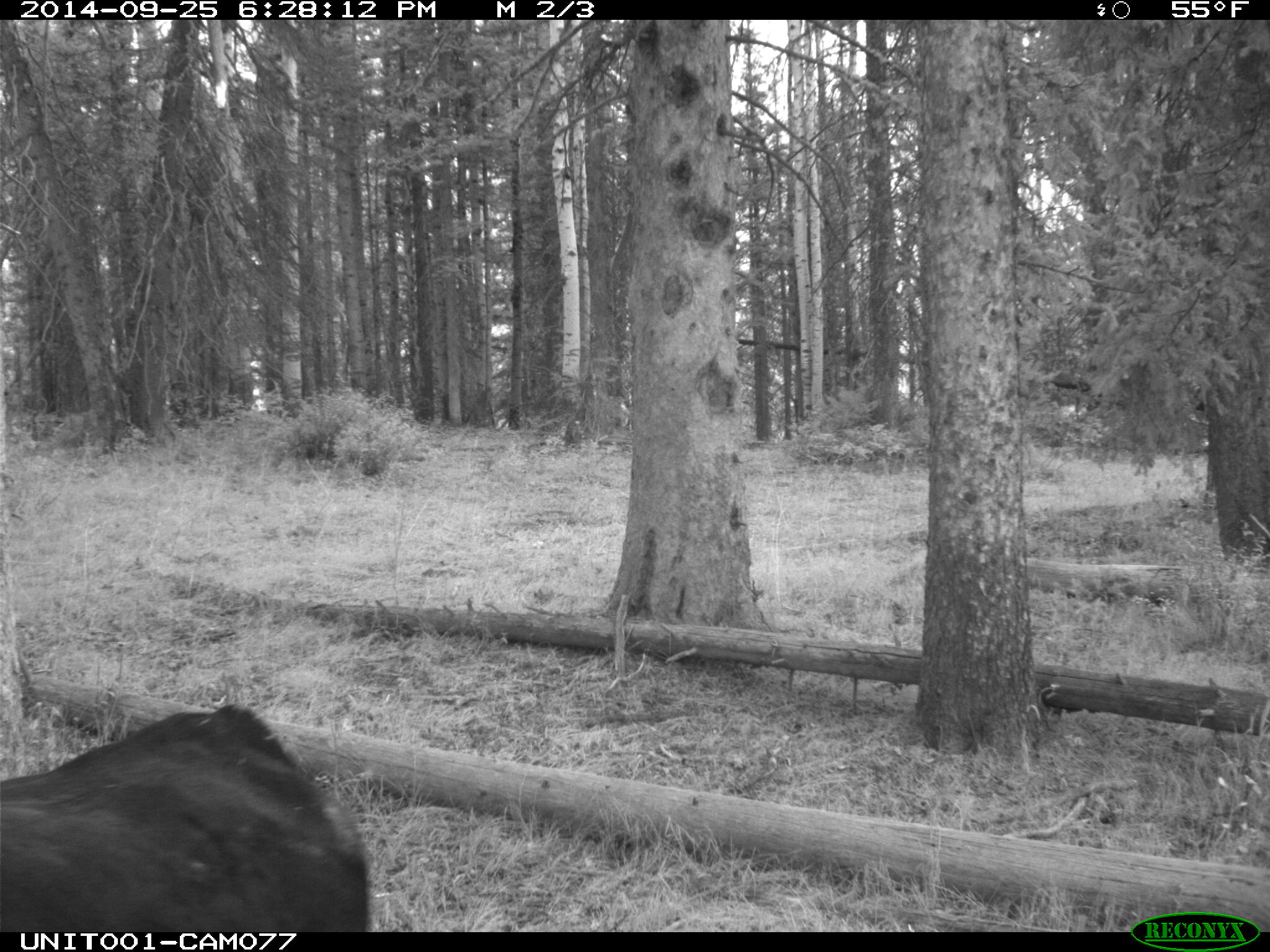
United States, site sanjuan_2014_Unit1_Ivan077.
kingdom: Animalia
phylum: Chordata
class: Mammalia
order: Artiodactyla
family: Bovidae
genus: Bos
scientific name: Bos taurus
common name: domestic cow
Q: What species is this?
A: Bos taurus (domestic cow).